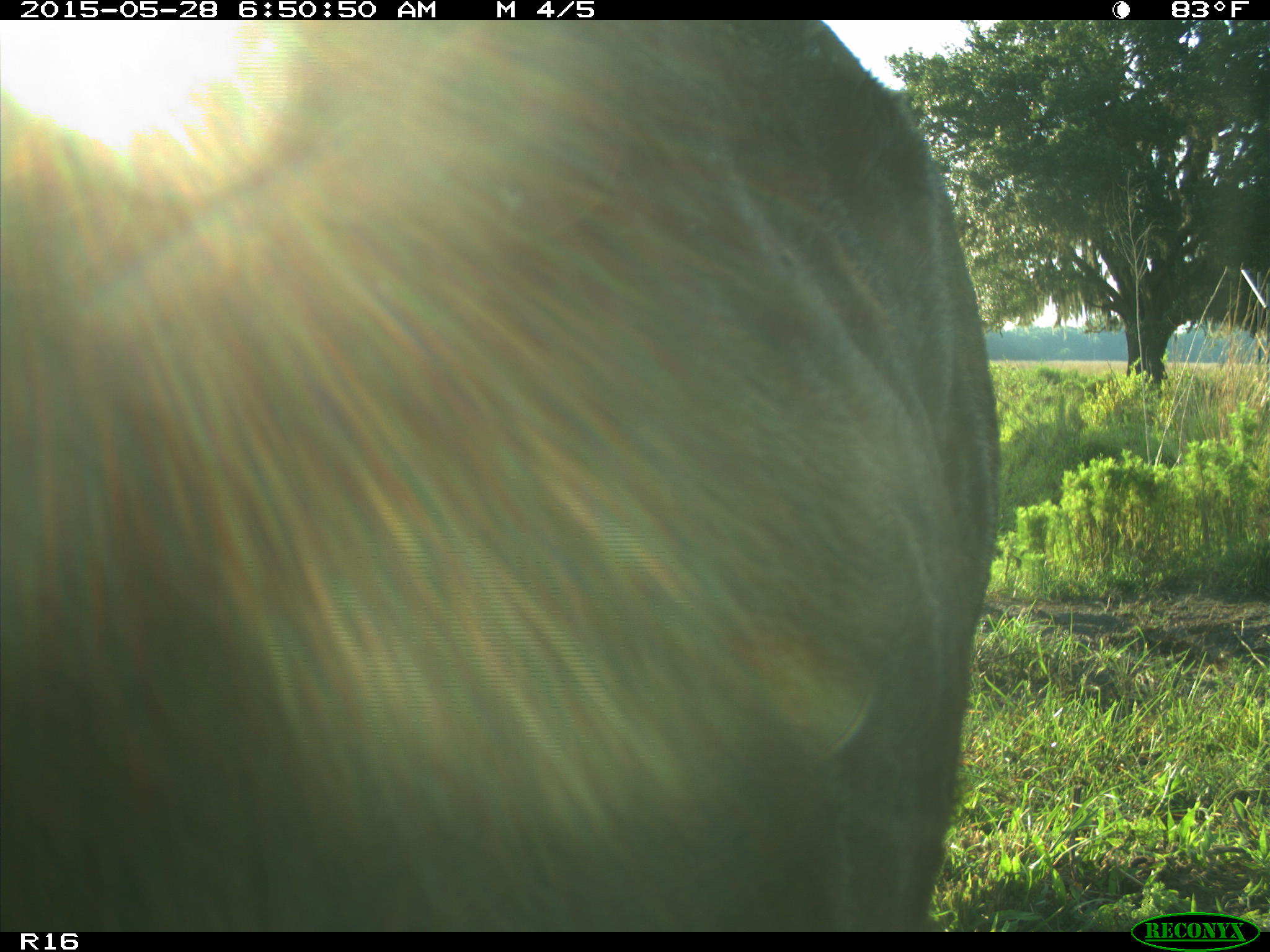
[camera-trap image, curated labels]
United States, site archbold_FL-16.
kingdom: Animalia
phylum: Chordata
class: Mammalia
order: Artiodactyla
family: Bovidae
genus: Bos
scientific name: Bos taurus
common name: domestic cow